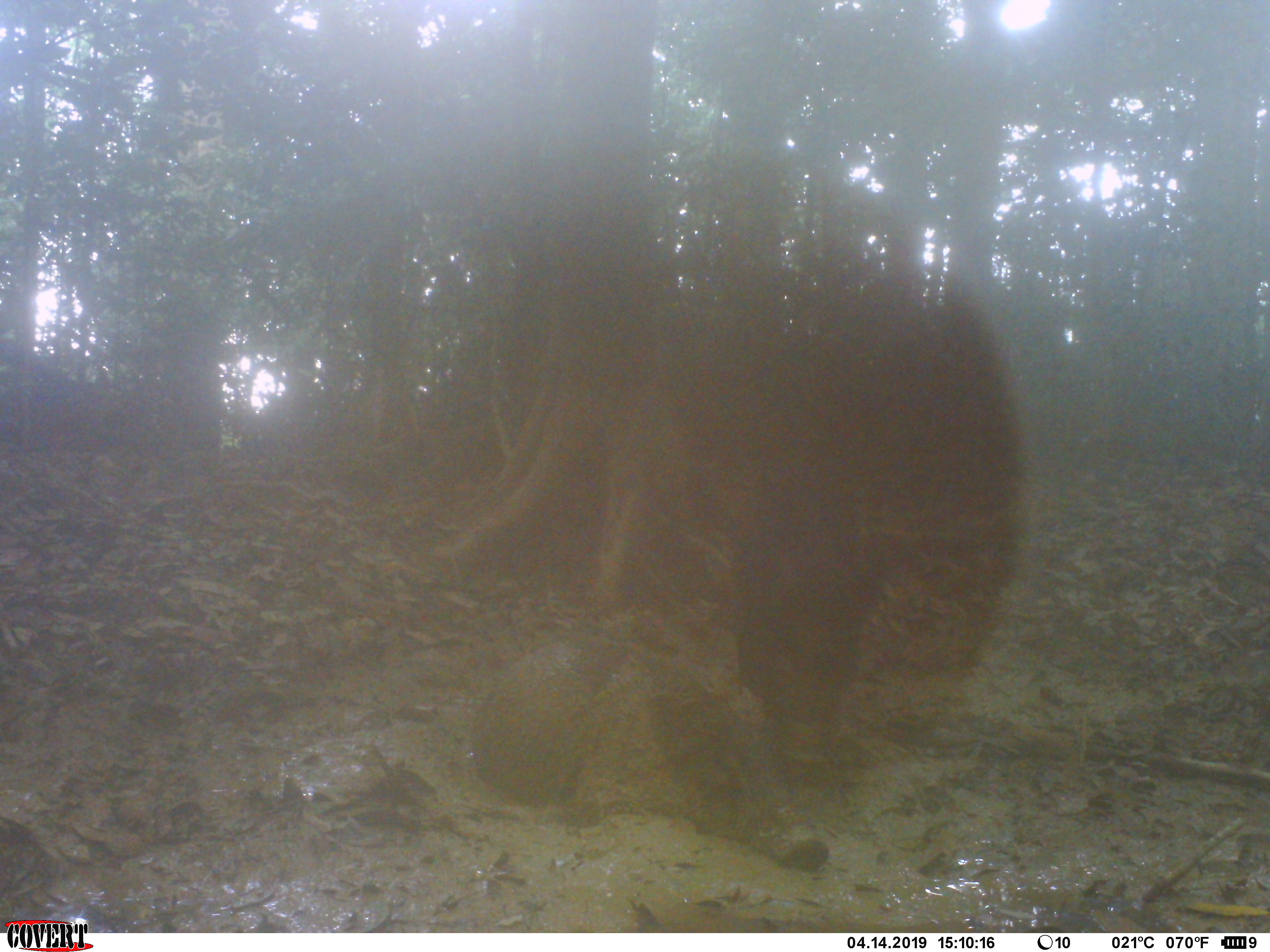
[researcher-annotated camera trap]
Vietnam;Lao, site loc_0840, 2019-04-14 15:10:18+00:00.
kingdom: Animalia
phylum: Chordata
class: Mammalia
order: Artiodactyla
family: Suidae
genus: Sus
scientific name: Sus scrofa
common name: eurasian wild pig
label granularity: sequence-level